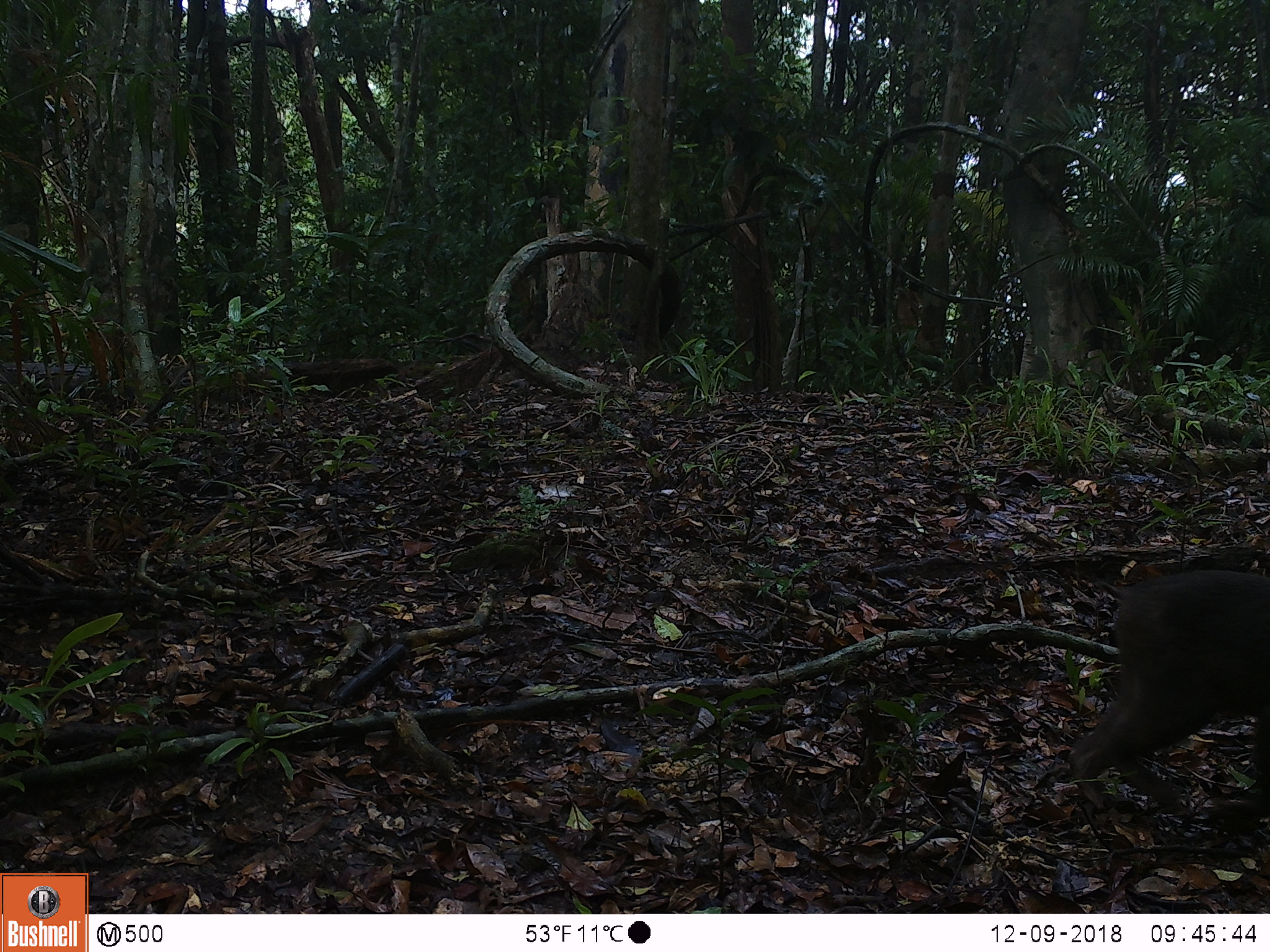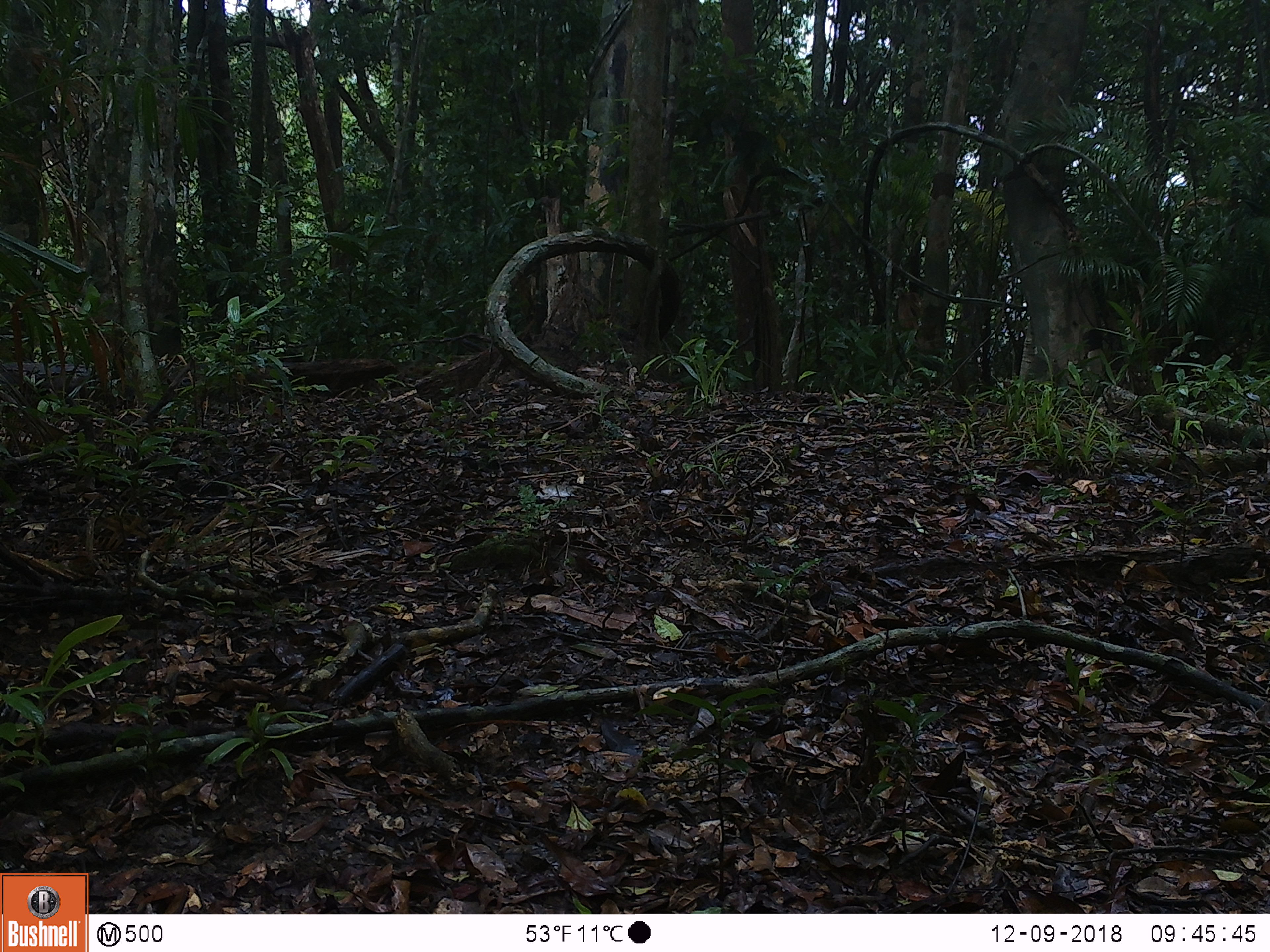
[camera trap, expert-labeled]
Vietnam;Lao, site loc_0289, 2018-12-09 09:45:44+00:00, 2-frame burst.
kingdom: Animalia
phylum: Chordata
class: Mammalia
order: Primates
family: Cercopithecidae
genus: Macaca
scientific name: Macaca arctoides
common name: stump-tailed macaque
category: stump tailed macaque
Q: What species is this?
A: Stump tailed macaque (stump-tailed macaque) (Macaca arctoides).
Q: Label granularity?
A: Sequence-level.